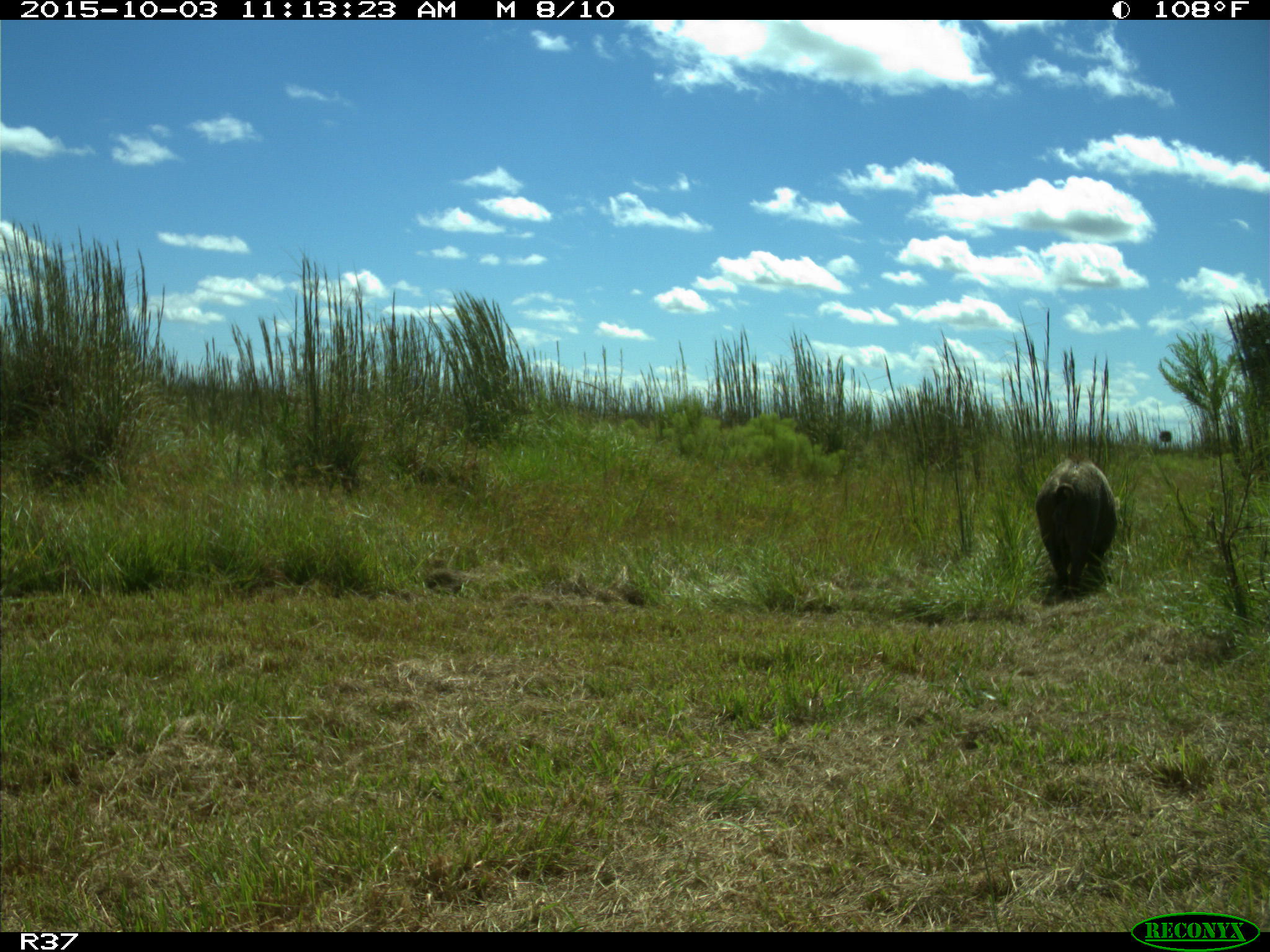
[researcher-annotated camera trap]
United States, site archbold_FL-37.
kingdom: Animalia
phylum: Chordata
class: Mammalia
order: Artiodactyla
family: Suidae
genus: Sus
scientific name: Sus scrofa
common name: wild boar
Sus scrofa (wild boar).